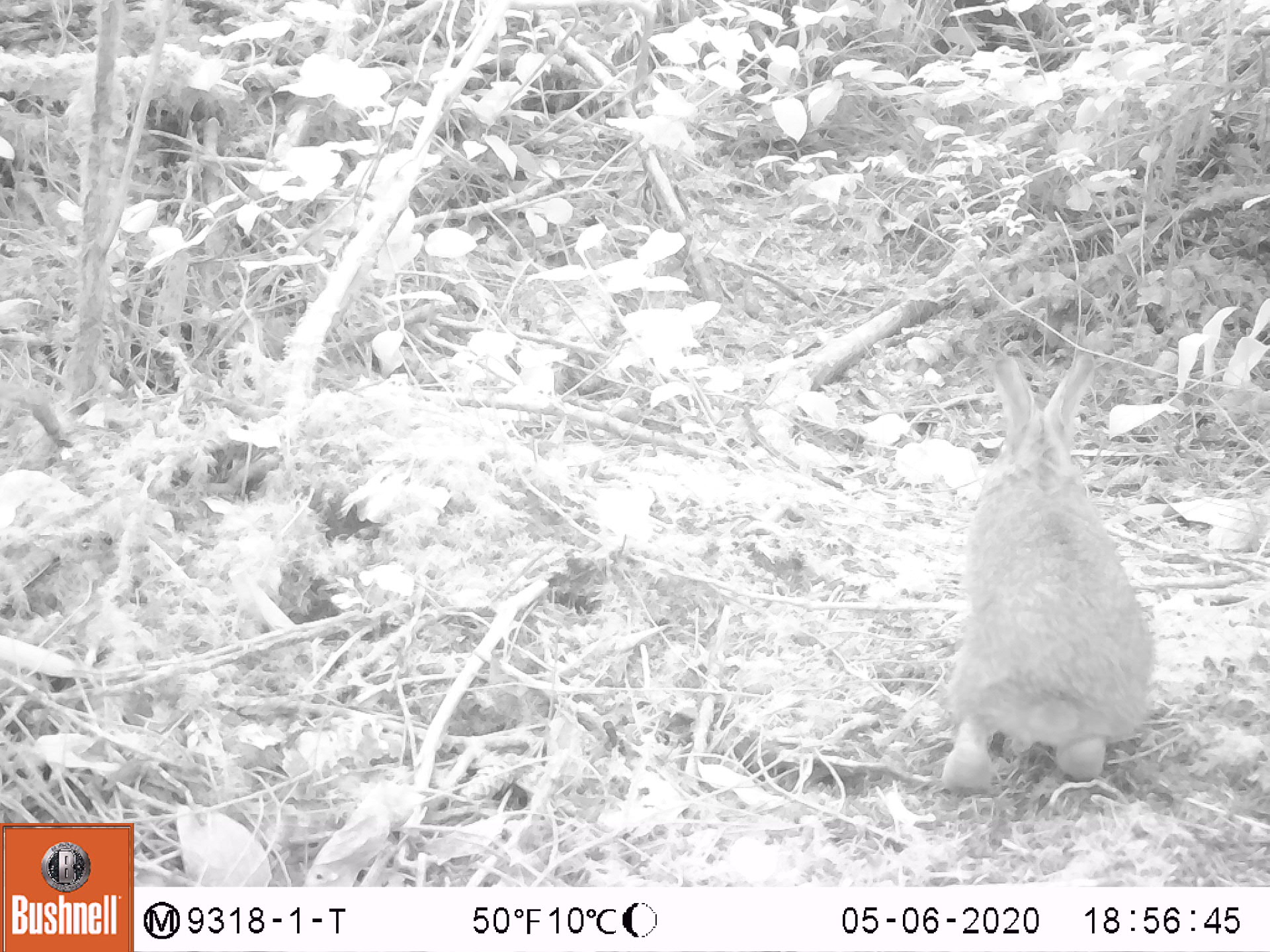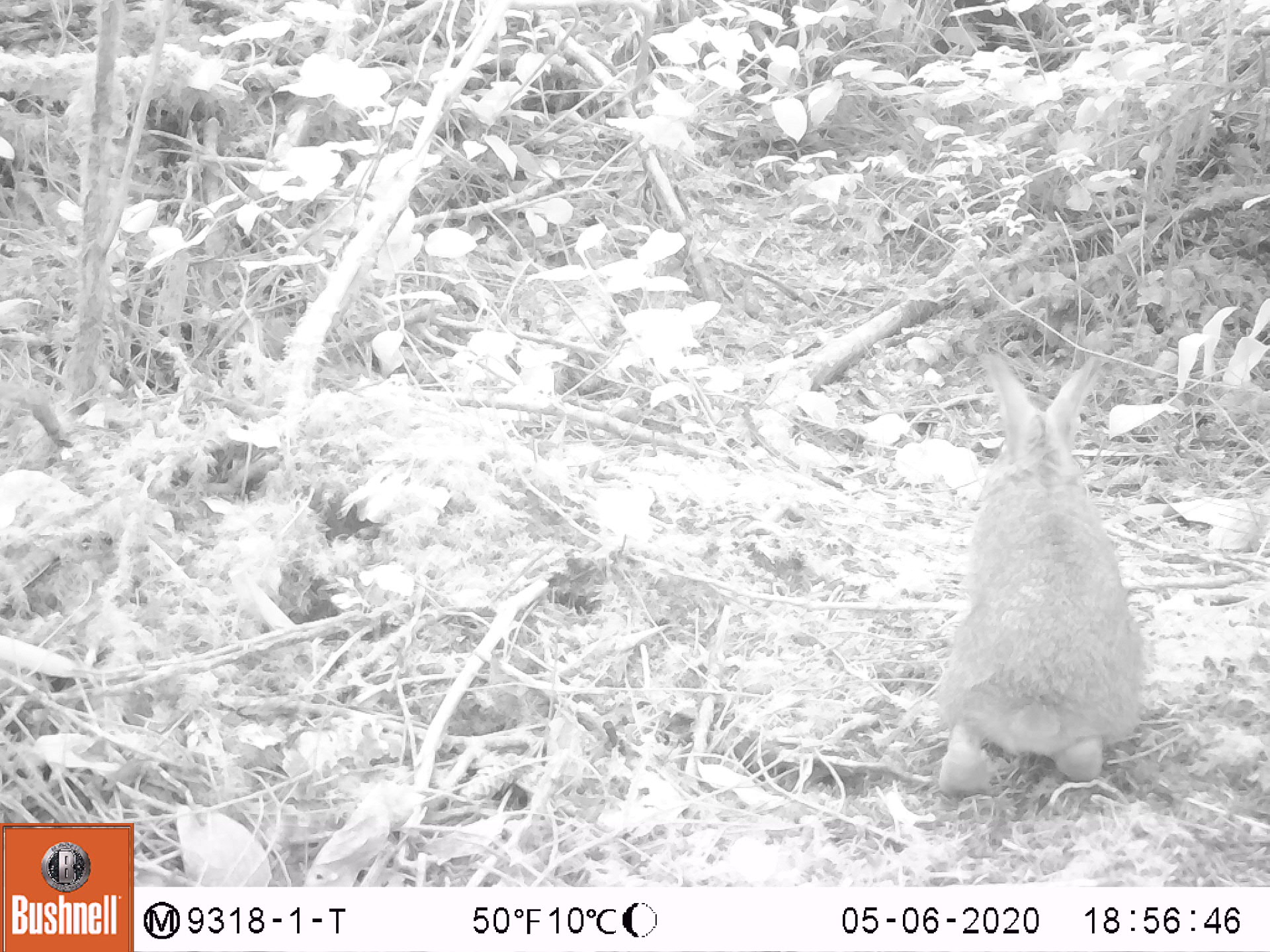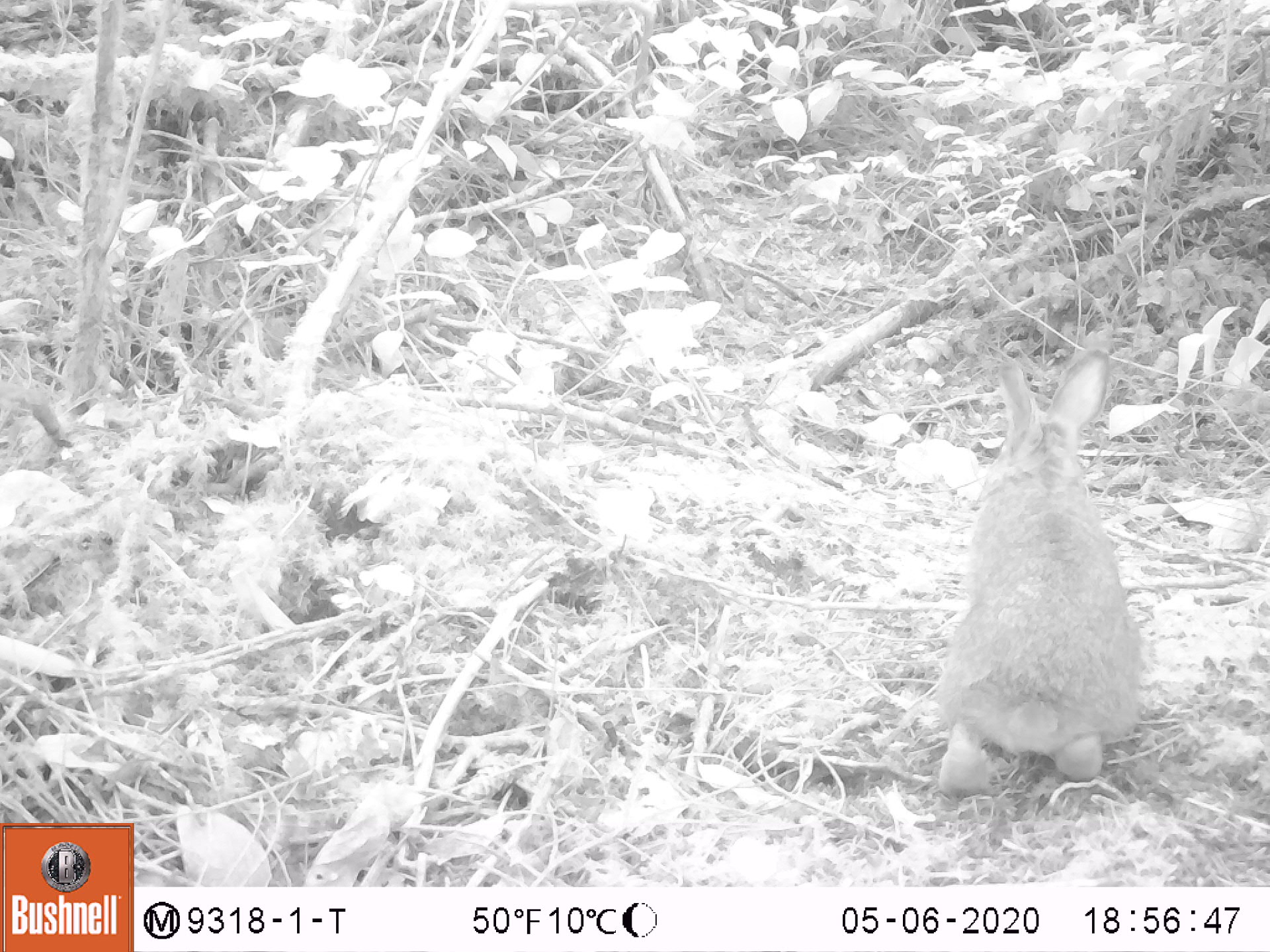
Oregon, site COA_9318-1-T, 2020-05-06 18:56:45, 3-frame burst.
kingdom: Animalia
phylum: Chordata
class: Mammalia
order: Lagomorpha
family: Leporidae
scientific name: Leporidae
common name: hares and rabbits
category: leporidae family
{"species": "leporidae family (hares and rabbits) (Leporidae)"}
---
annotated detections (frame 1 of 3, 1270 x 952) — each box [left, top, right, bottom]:
leporidae family: [922, 338, 1168, 803]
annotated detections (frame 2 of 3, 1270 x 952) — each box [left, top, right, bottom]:
leporidae family: [922, 346, 1153, 801]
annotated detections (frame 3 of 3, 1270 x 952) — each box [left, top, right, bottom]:
leporidae family: [931, 344, 1147, 797]